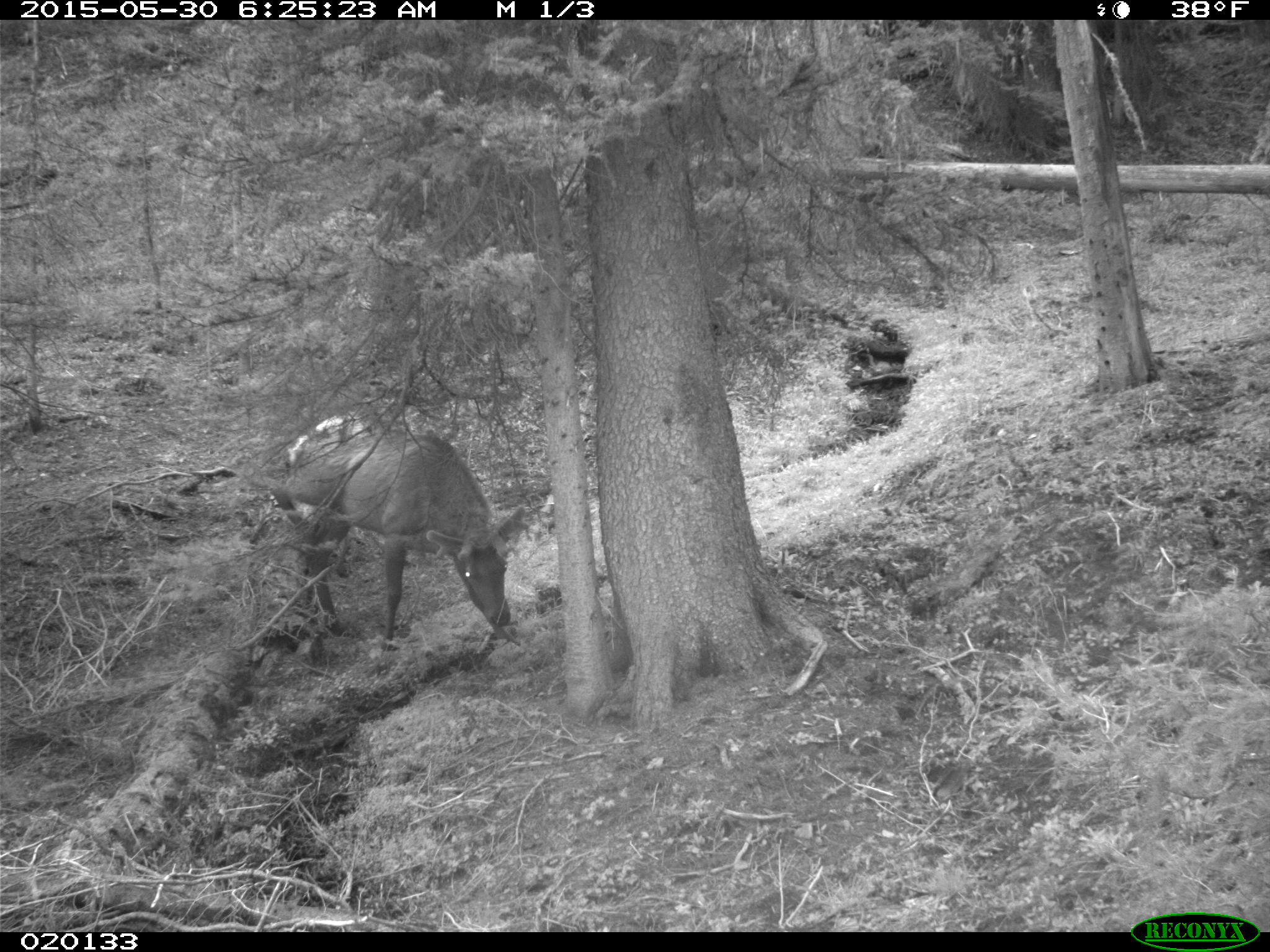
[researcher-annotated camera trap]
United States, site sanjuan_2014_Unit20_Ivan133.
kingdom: Animalia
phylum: Chordata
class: Mammalia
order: Artiodactyla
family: Cervidae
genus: Cervus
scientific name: Cervus elaphus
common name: red deer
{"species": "Cervus elaphus (red deer)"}